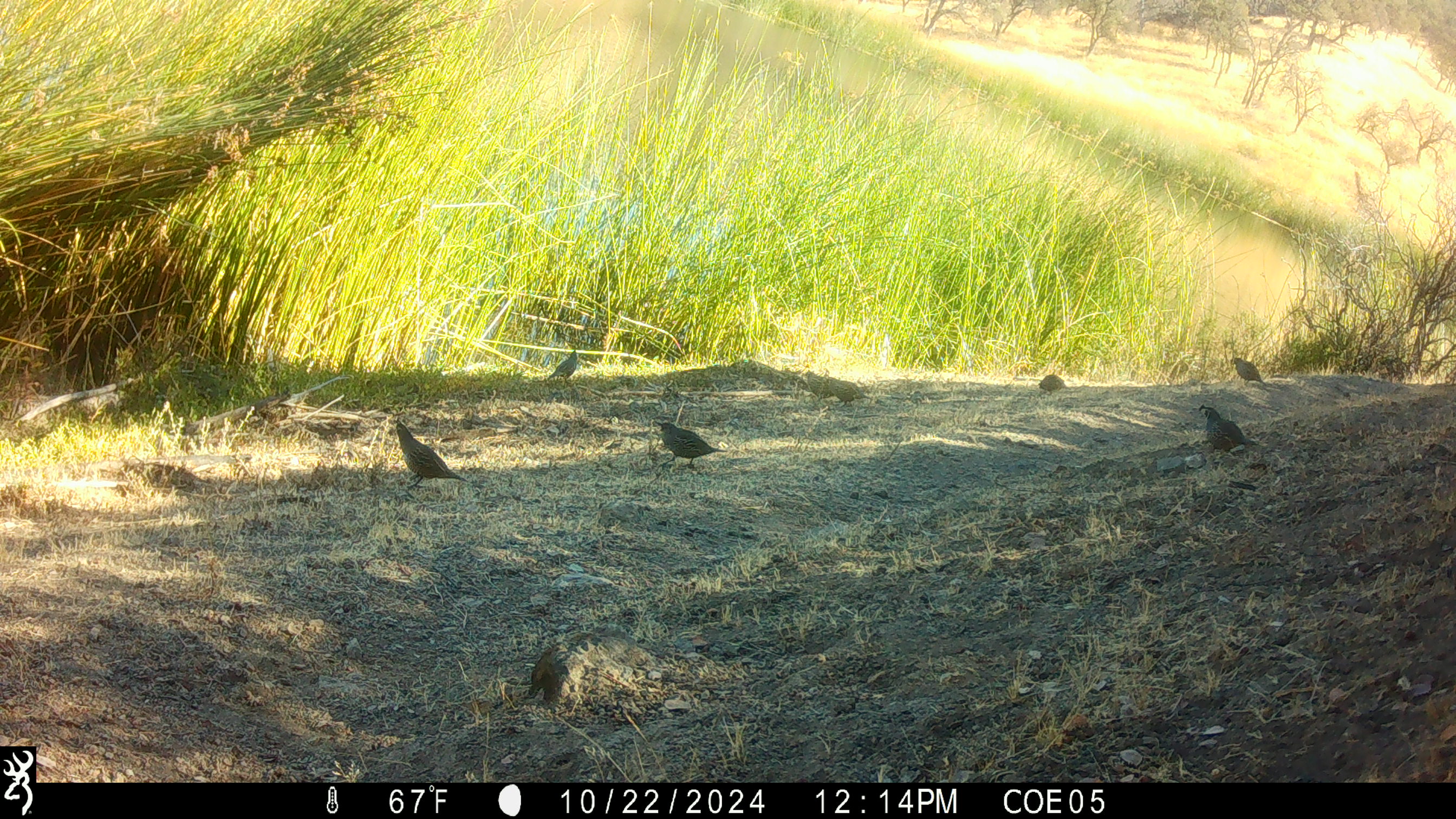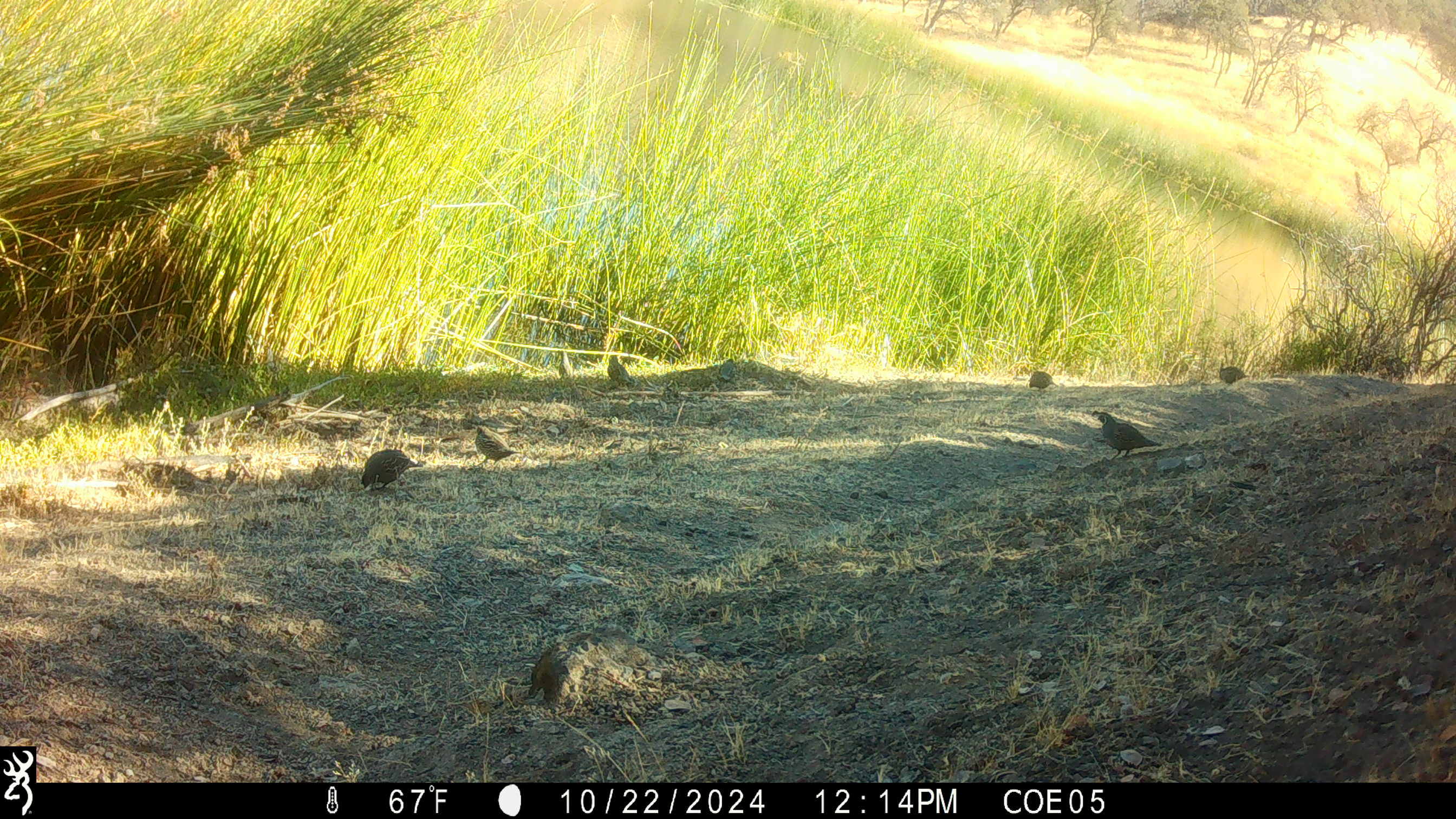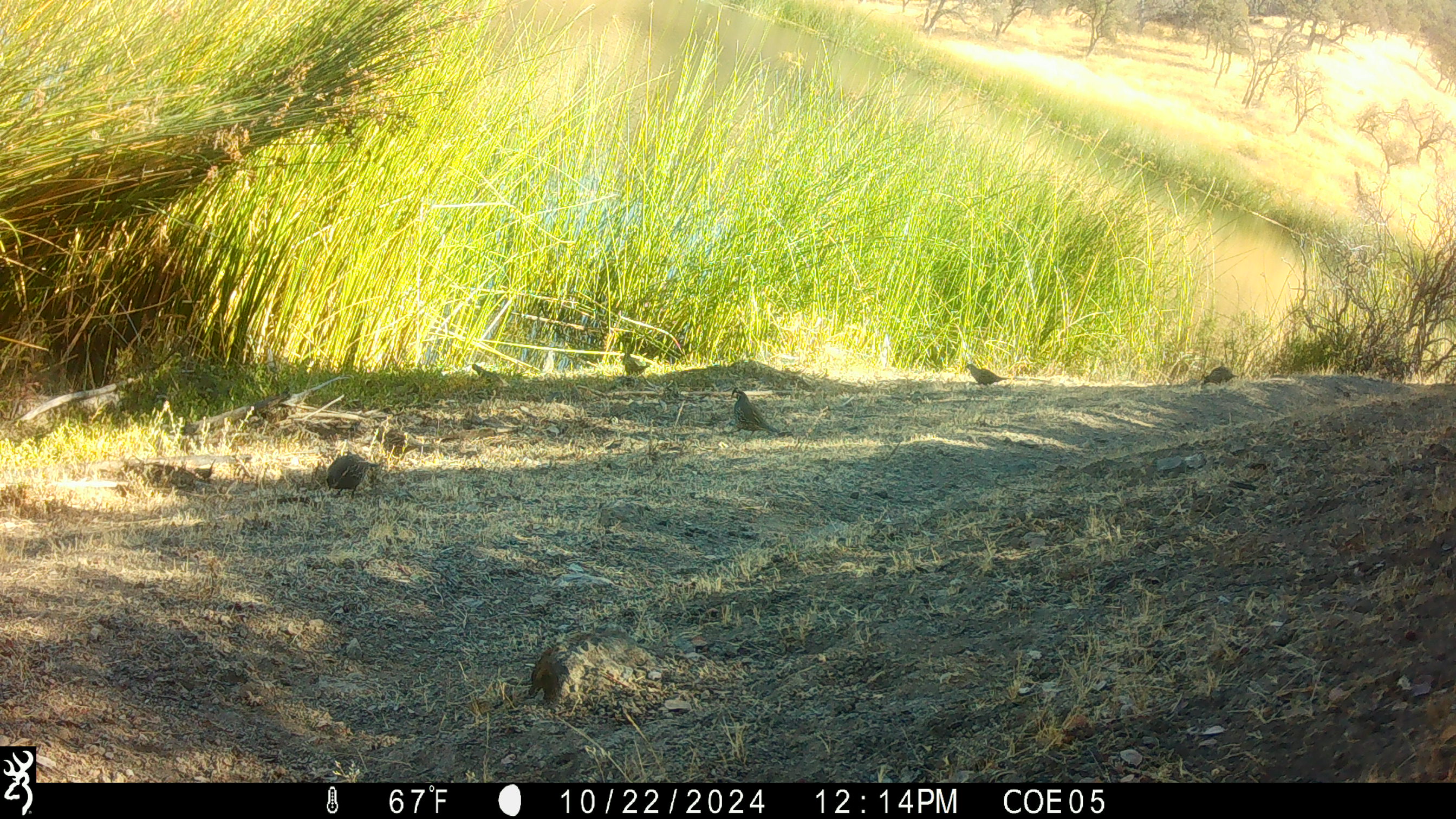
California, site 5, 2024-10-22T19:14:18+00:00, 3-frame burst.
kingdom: Animalia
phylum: Chordata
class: Aves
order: Galliformes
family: Odontophoridae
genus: Callipepla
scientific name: Callipepla californica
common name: california quail